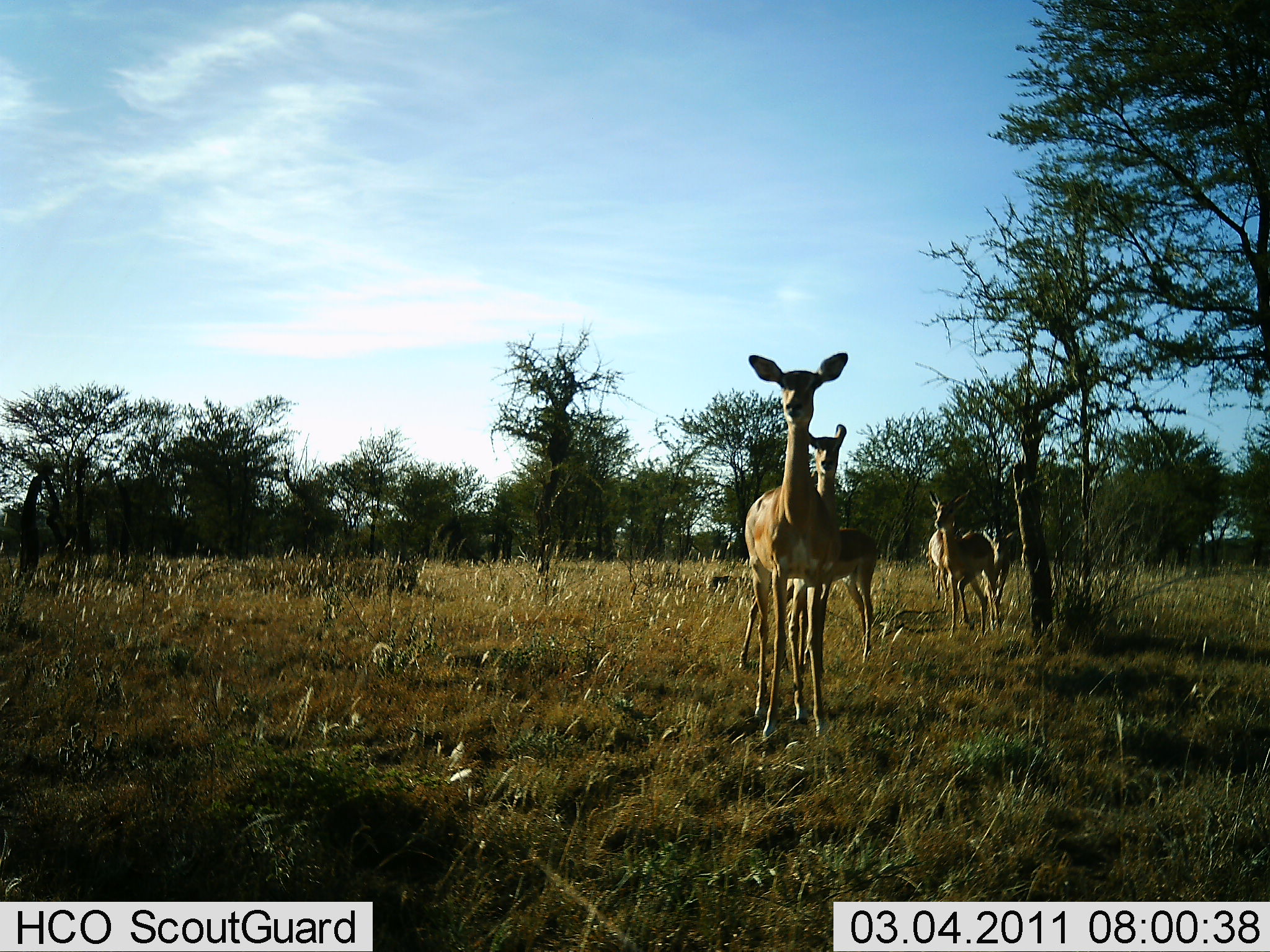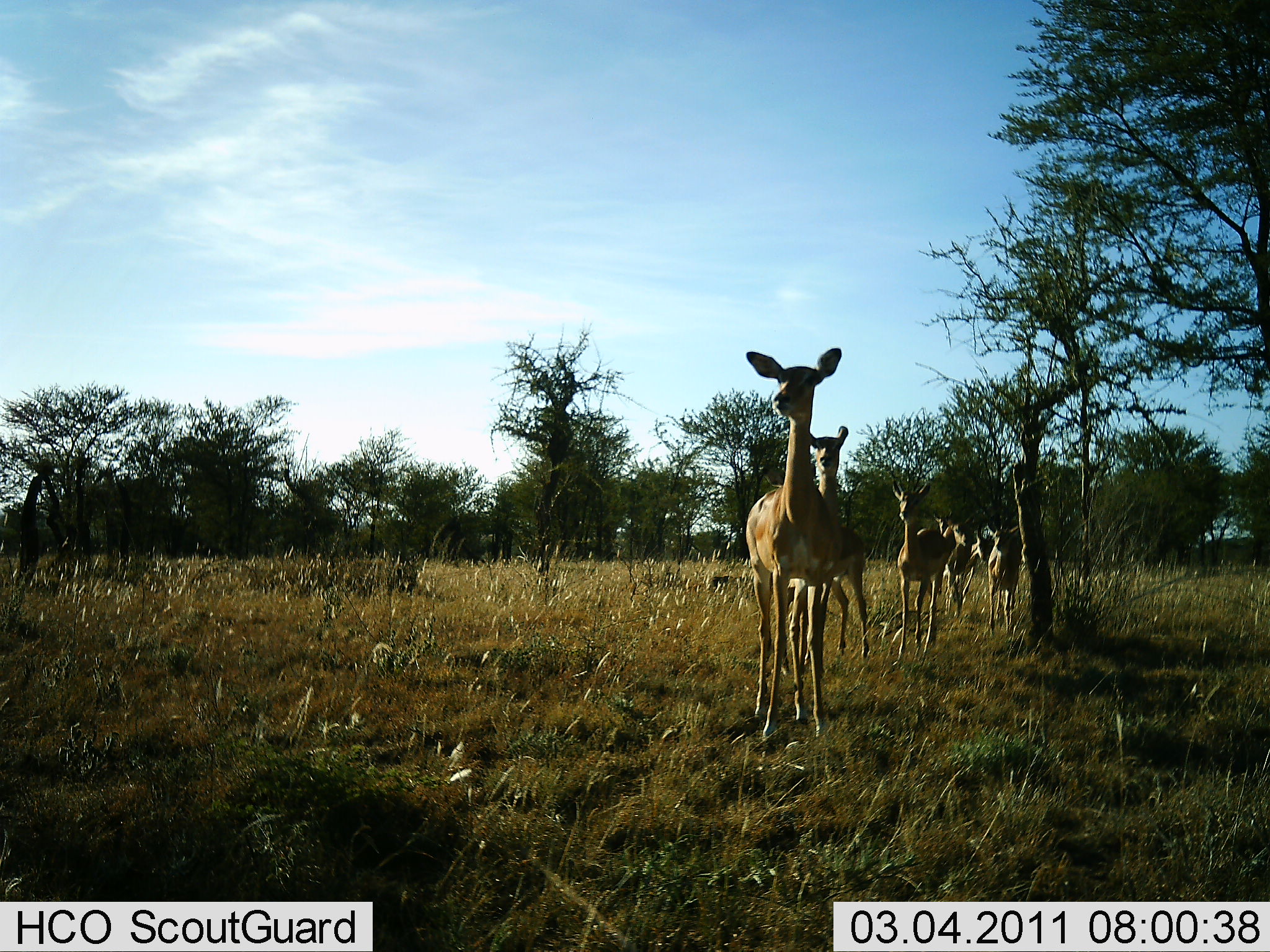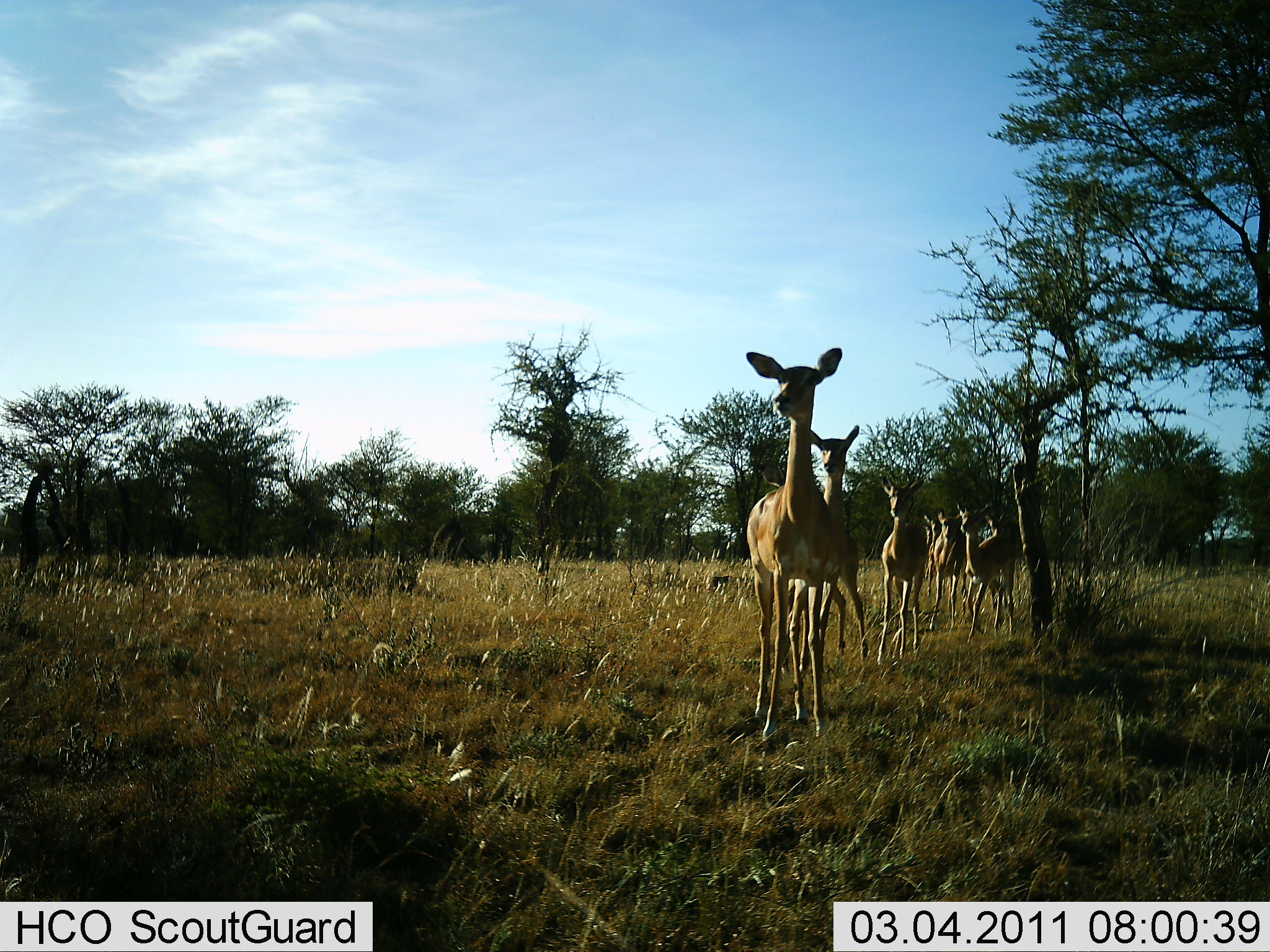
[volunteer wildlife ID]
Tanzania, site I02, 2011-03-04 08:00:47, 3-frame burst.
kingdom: Animalia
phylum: Chordata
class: Mammalia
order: Artiodactyla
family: Bovidae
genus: Aepyceros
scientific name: Aepyceros melampus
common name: impala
Impala (Aepyceros melampus), count 6. Behavior (volunteer vote fractions): standing 80%, resting 0%, moving 100%, interacting 0%. Young present (vote fraction): 0%. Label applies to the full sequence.